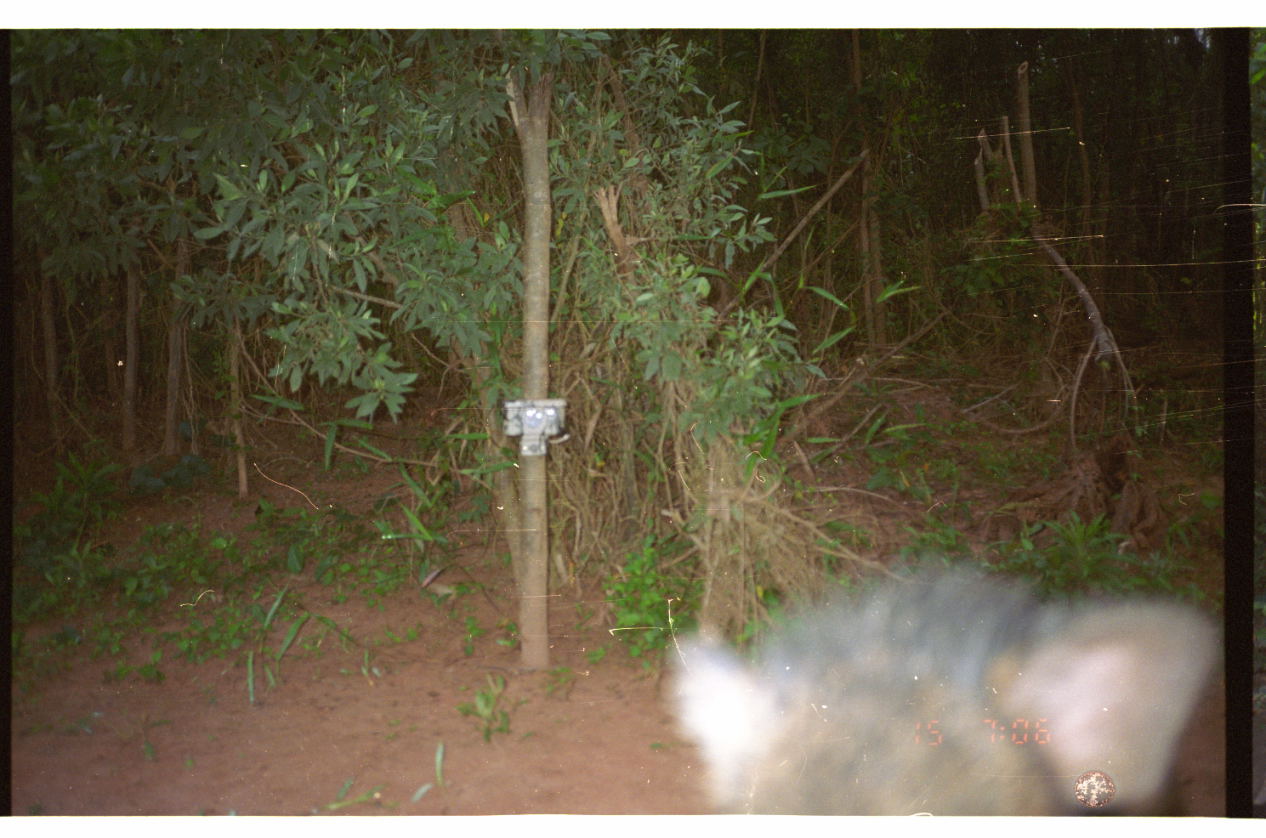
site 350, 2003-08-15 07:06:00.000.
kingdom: Animalia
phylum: Chordata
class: Mammalia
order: Artiodactyla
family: Tayassuidae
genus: Pecari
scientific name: Pecari tajacu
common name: collared peccary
Pecari tajacu (collared peccary).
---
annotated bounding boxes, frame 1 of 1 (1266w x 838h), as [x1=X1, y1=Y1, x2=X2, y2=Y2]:
pecari tajacu: [x1=656, y1=543, x2=1224, y2=816]